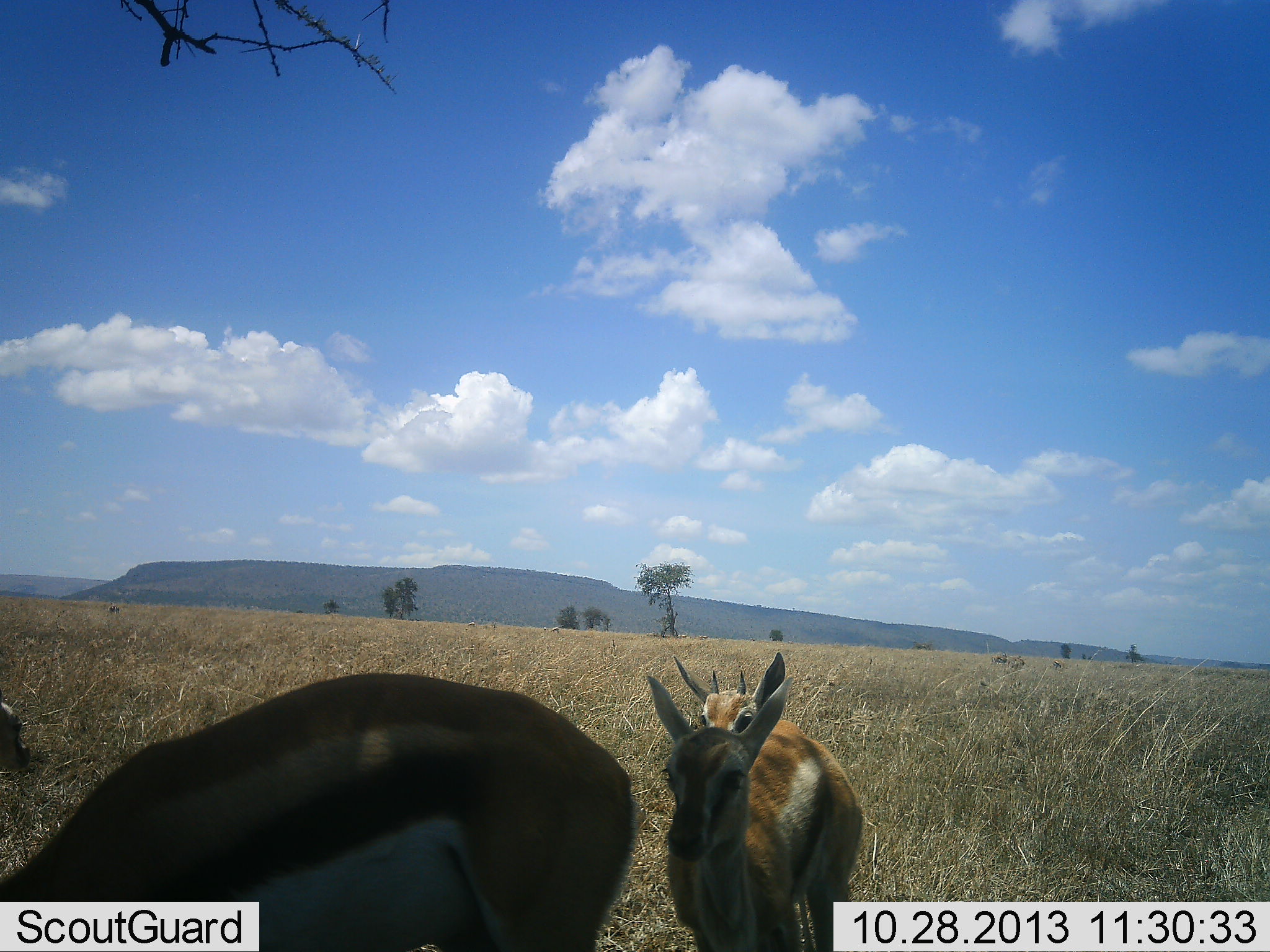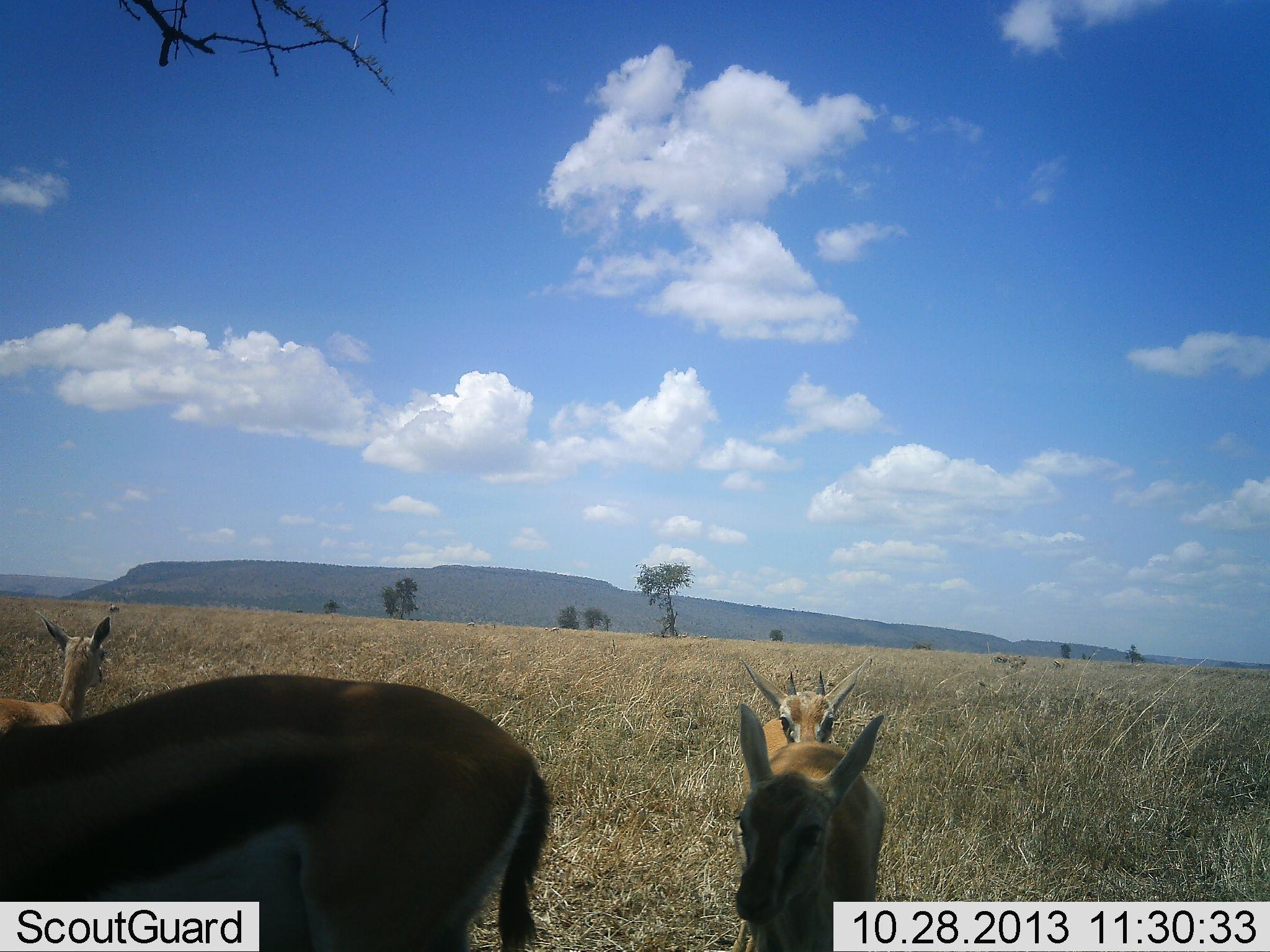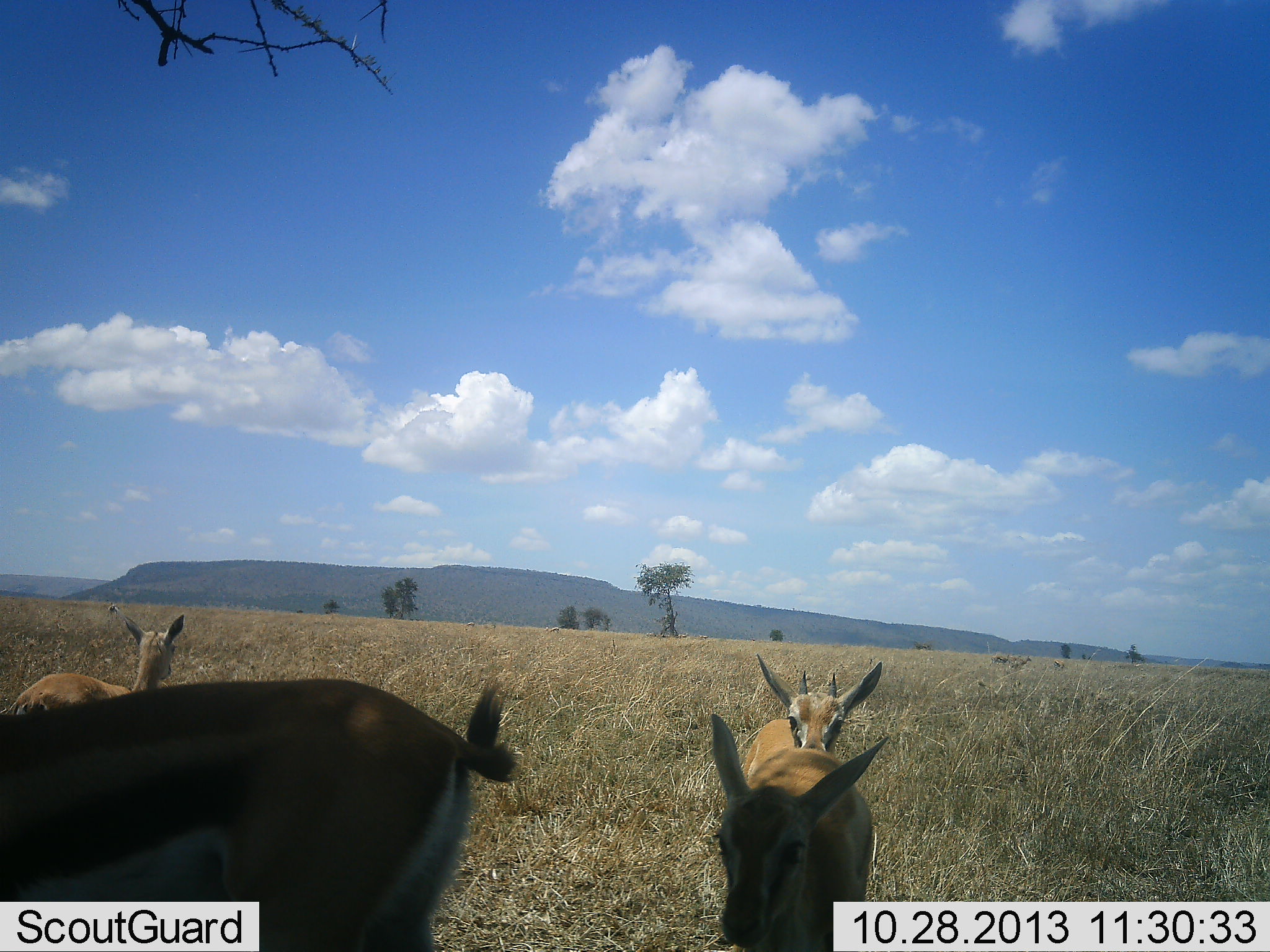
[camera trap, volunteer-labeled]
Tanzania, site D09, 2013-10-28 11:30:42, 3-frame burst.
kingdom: Animalia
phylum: Chordata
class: Mammalia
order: Artiodactyla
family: Bovidae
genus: Eudorcas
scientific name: Eudorcas thomsonii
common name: thomson's gazelle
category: gazellethomsons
Gazellethomsons (thomson's gazelle) (Eudorcas thomsonii), count 4. Behavior (volunteer vote fractions): standing 50%, resting 0%, moving 80%, interacting 10%. Young present (vote fraction): 20%. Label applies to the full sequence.